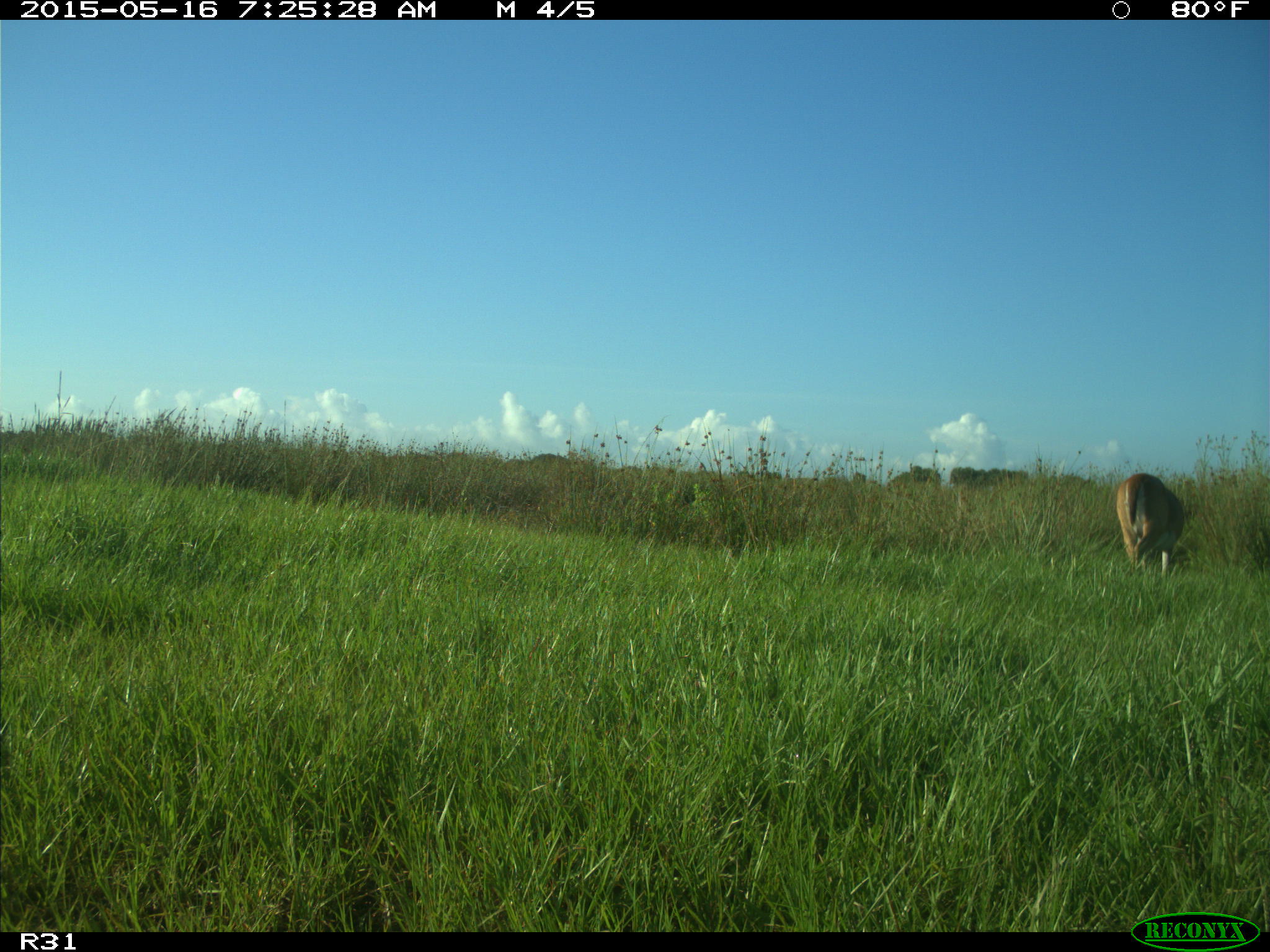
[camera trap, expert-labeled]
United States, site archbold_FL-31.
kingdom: Animalia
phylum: Chordata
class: Mammalia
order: Artiodactyla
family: Cervidae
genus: Odocoileus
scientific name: Odocoileus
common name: deer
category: unidentified deer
Unidentified deer (deer) (Odocoileus).